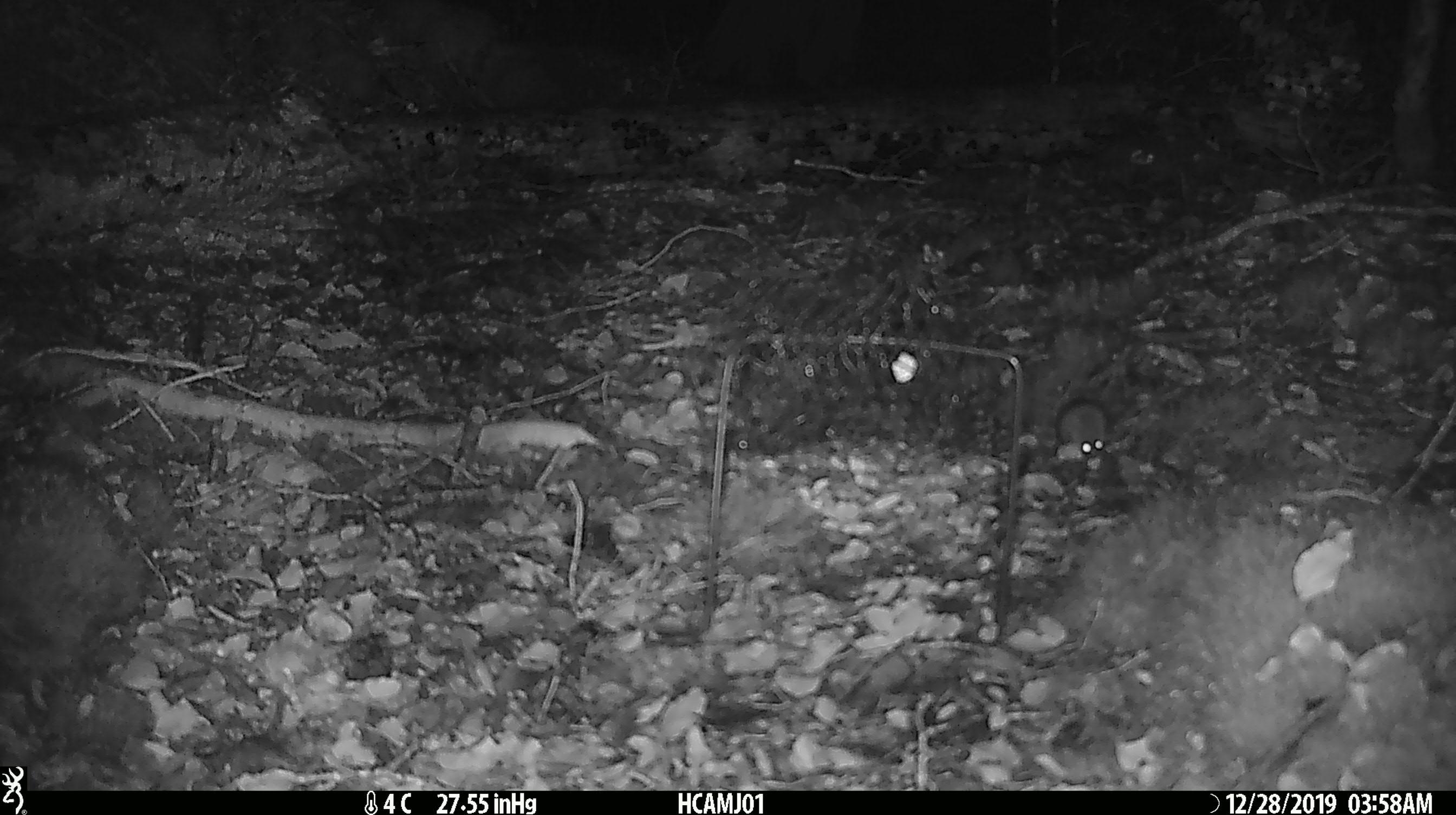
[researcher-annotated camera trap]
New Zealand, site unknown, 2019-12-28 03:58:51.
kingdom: Animalia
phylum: Chordata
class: Mammalia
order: Rodentia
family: Muridae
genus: Mus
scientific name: Mus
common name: mouse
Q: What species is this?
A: Mouse (Mus).